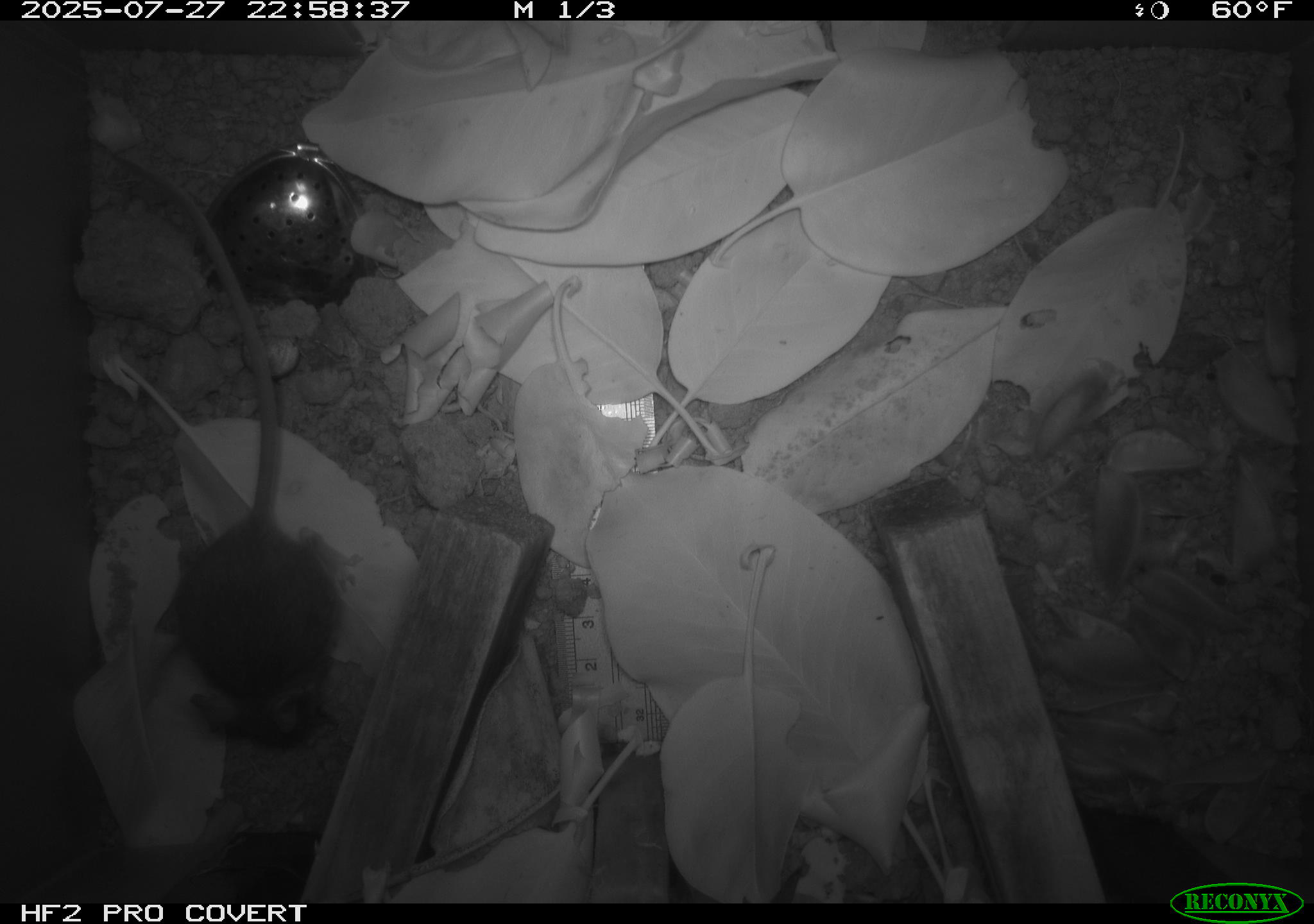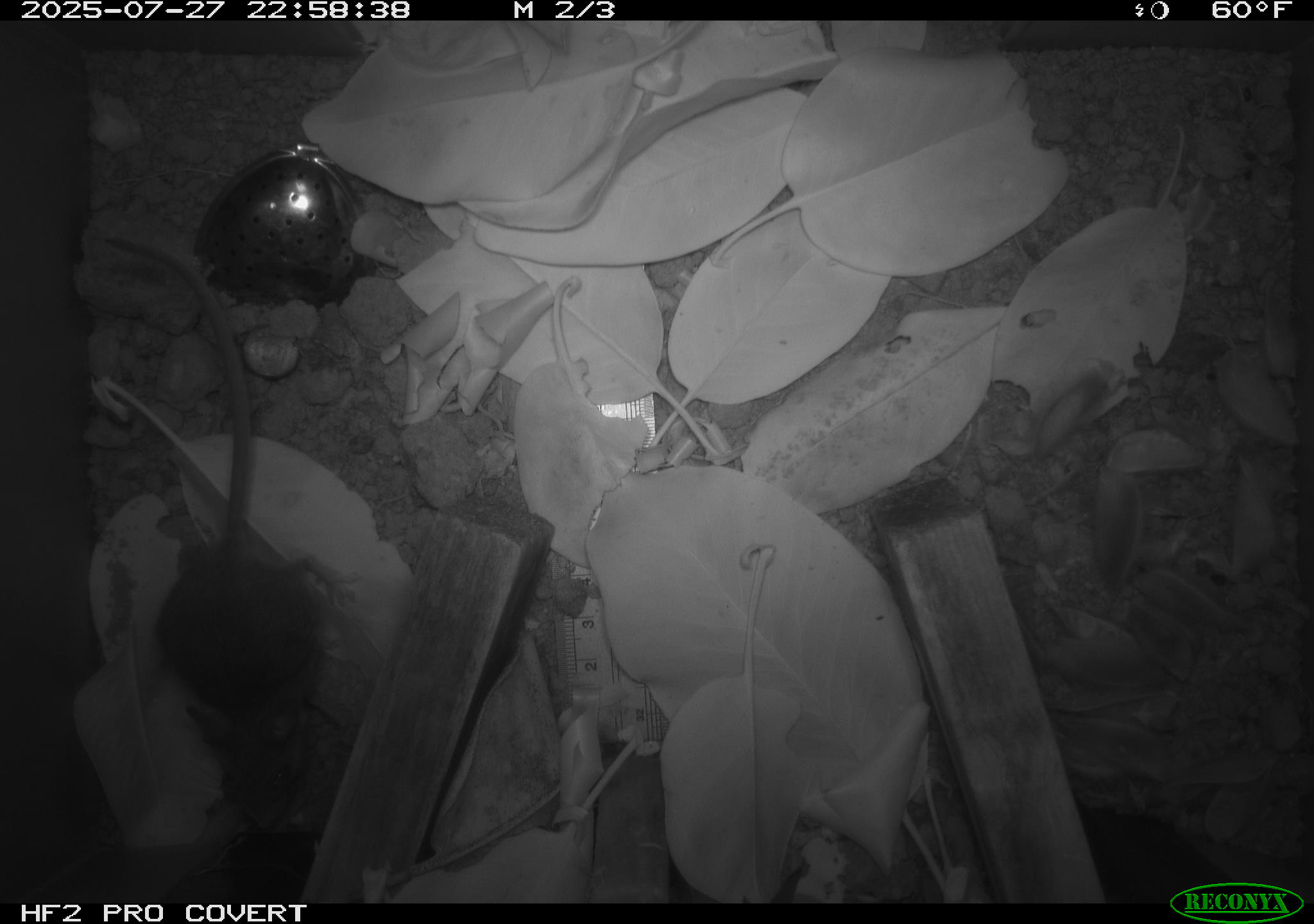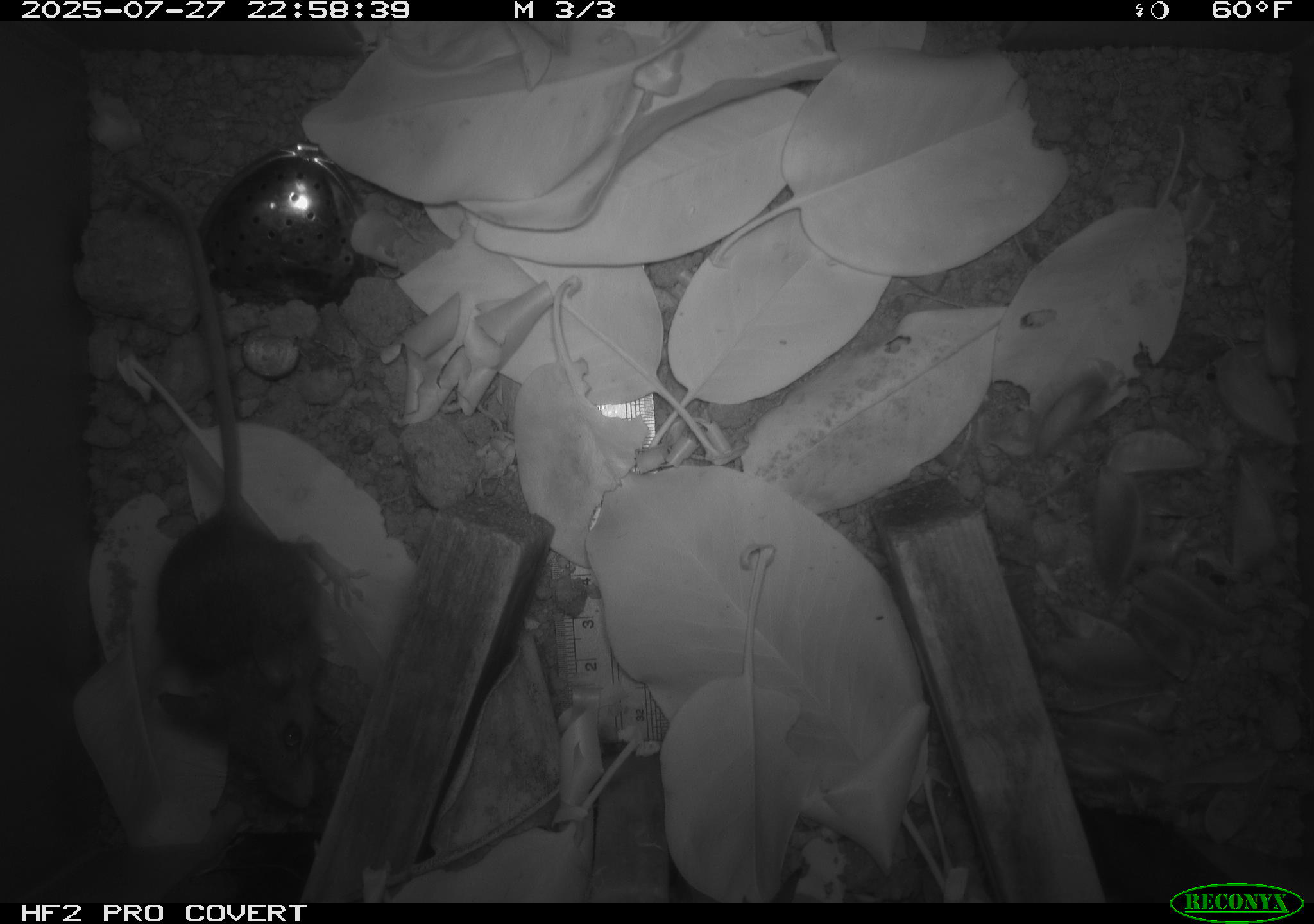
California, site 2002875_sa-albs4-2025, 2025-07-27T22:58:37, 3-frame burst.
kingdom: Animalia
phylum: Chordata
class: Mammalia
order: Rodentia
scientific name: Rodentia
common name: mouse species